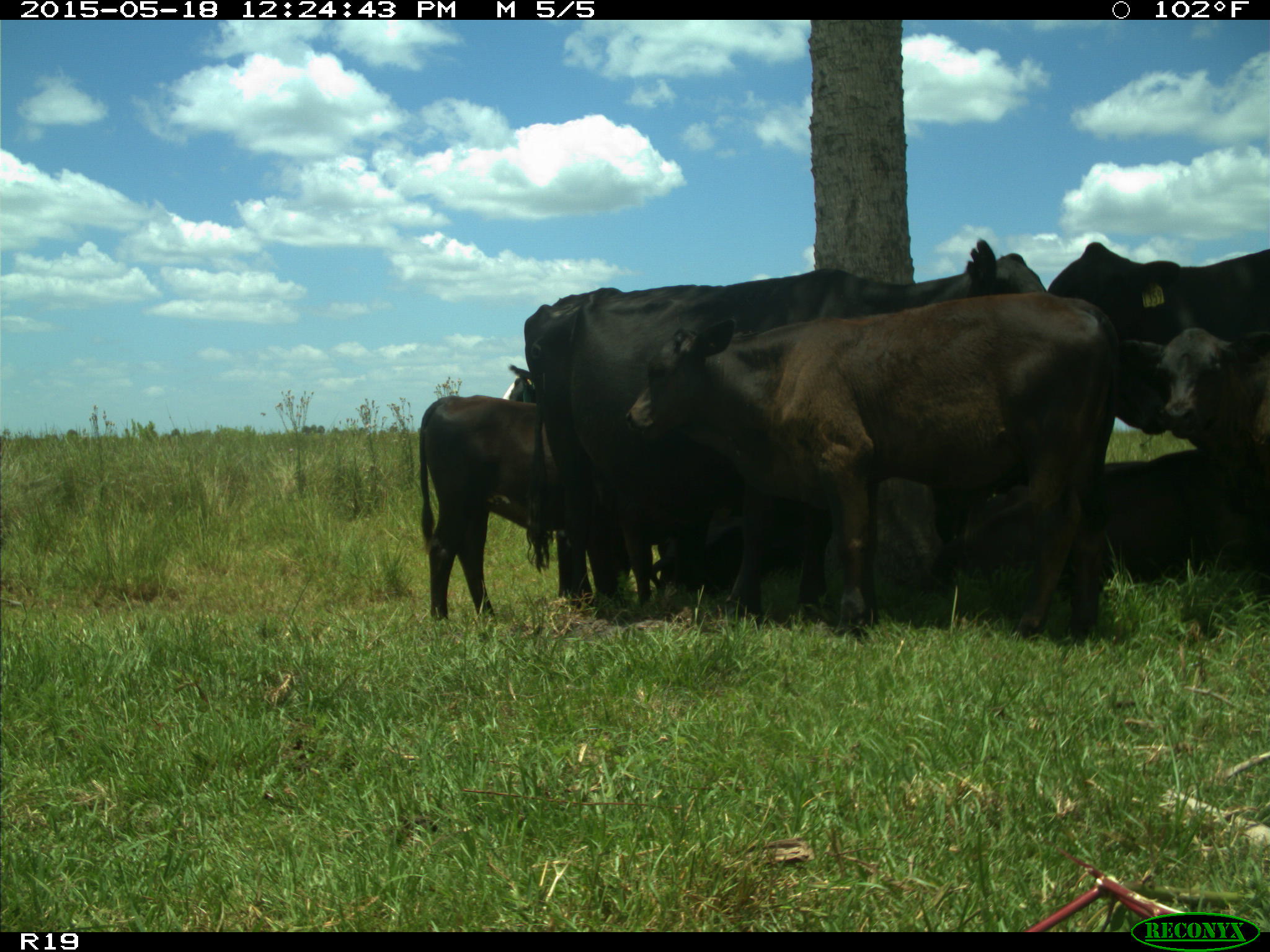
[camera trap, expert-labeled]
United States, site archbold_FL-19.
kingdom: Animalia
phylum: Chordata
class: Mammalia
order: Artiodactyla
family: Bovidae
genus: Bos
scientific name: Bos taurus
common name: domestic cow